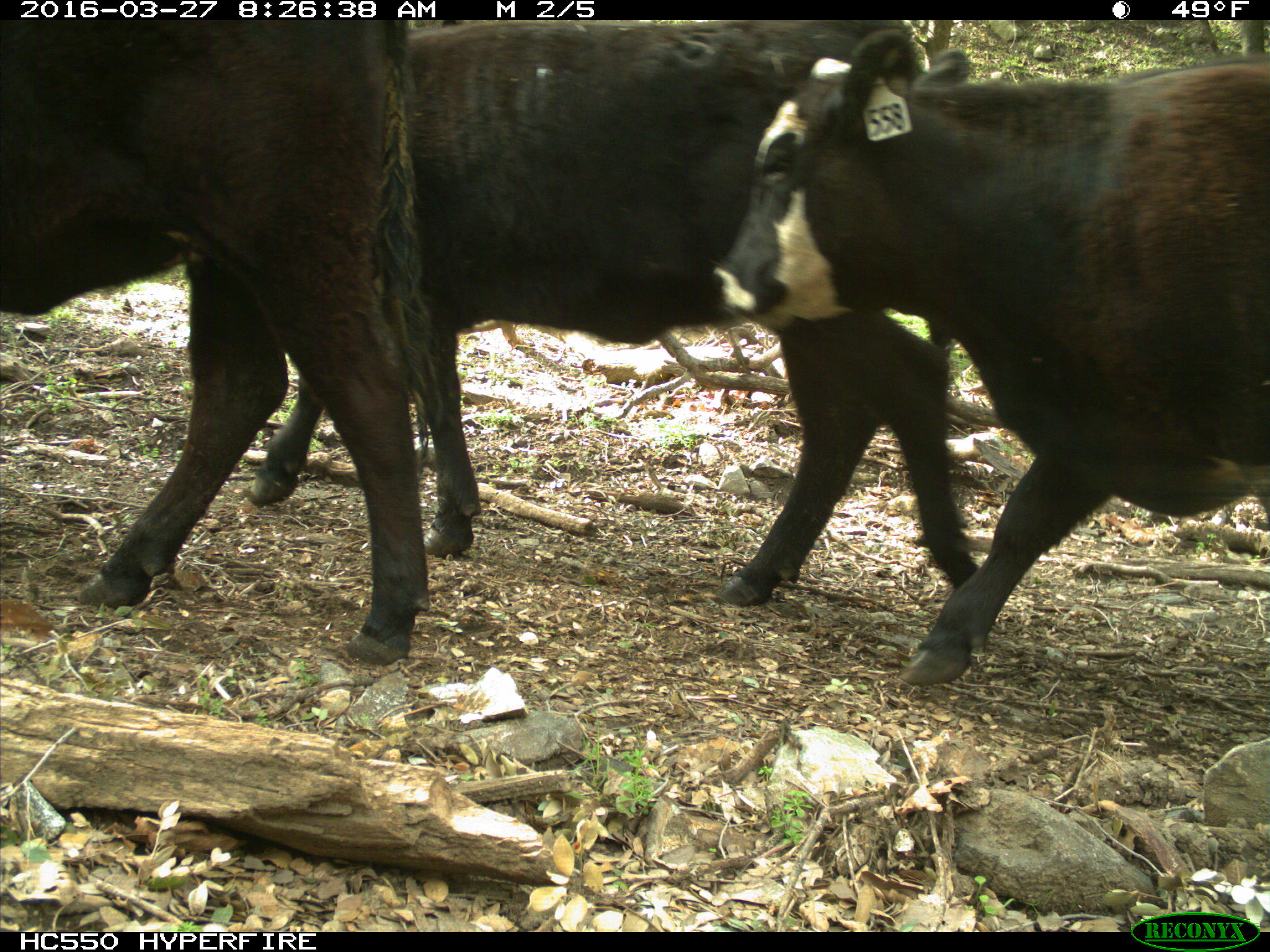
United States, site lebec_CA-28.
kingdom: Animalia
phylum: Chordata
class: Mammalia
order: Artiodactyla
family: Bovidae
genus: Bos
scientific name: Bos taurus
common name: domestic cow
Bos taurus (domestic cow).